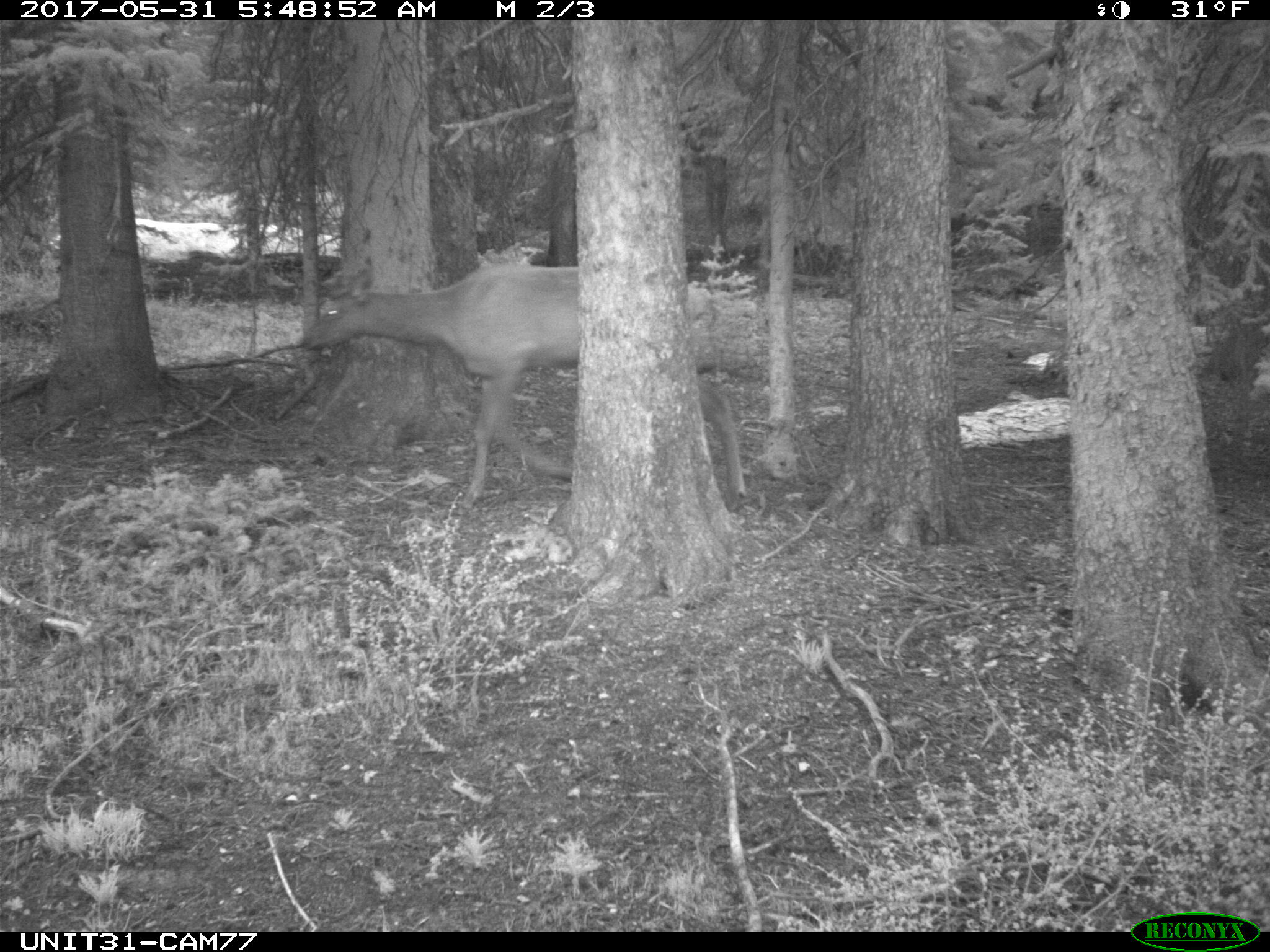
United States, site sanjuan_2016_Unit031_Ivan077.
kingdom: Animalia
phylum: Chordata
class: Mammalia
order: Artiodactyla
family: Cervidae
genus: Cervus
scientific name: Cervus elaphus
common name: red deer